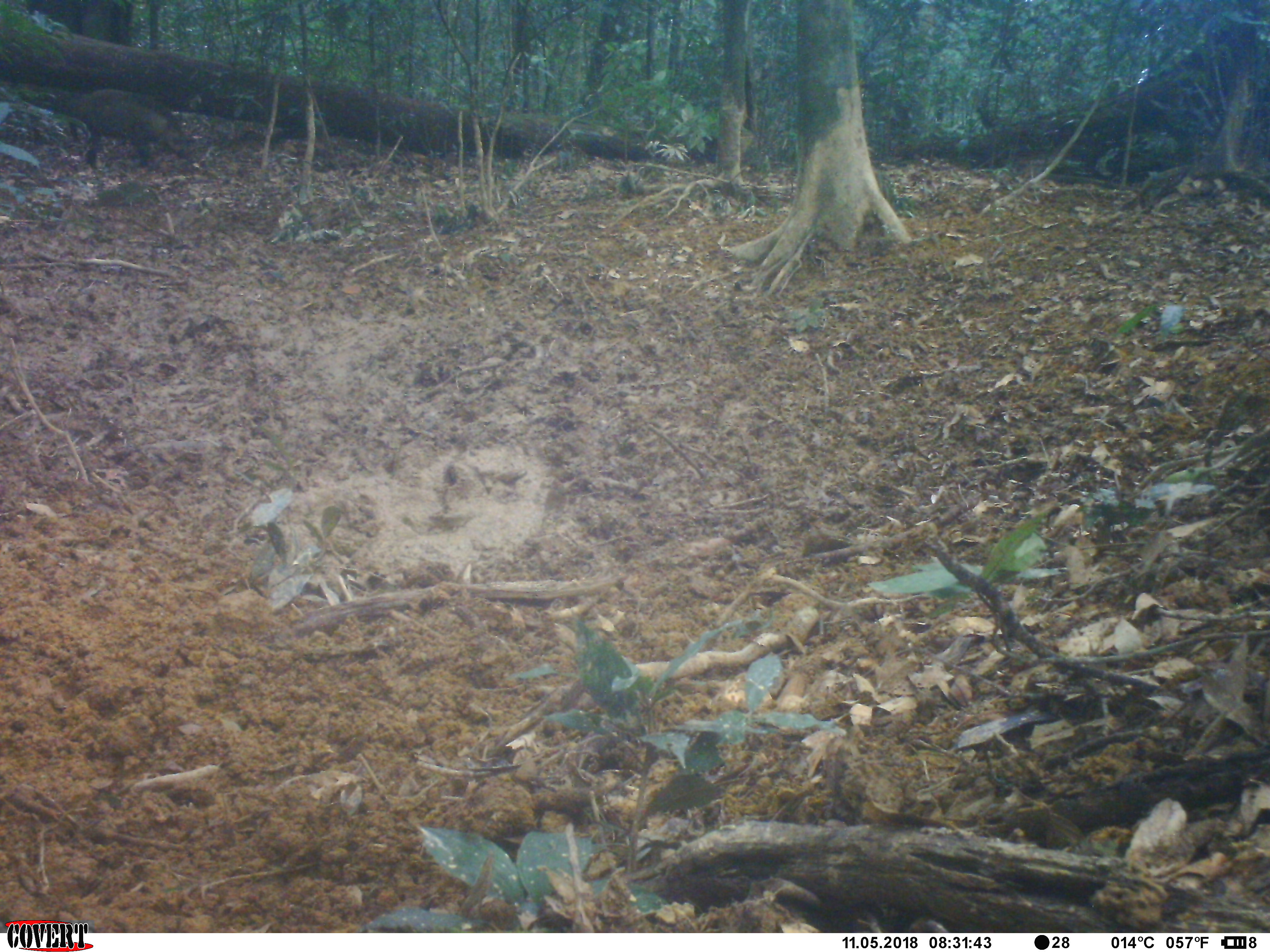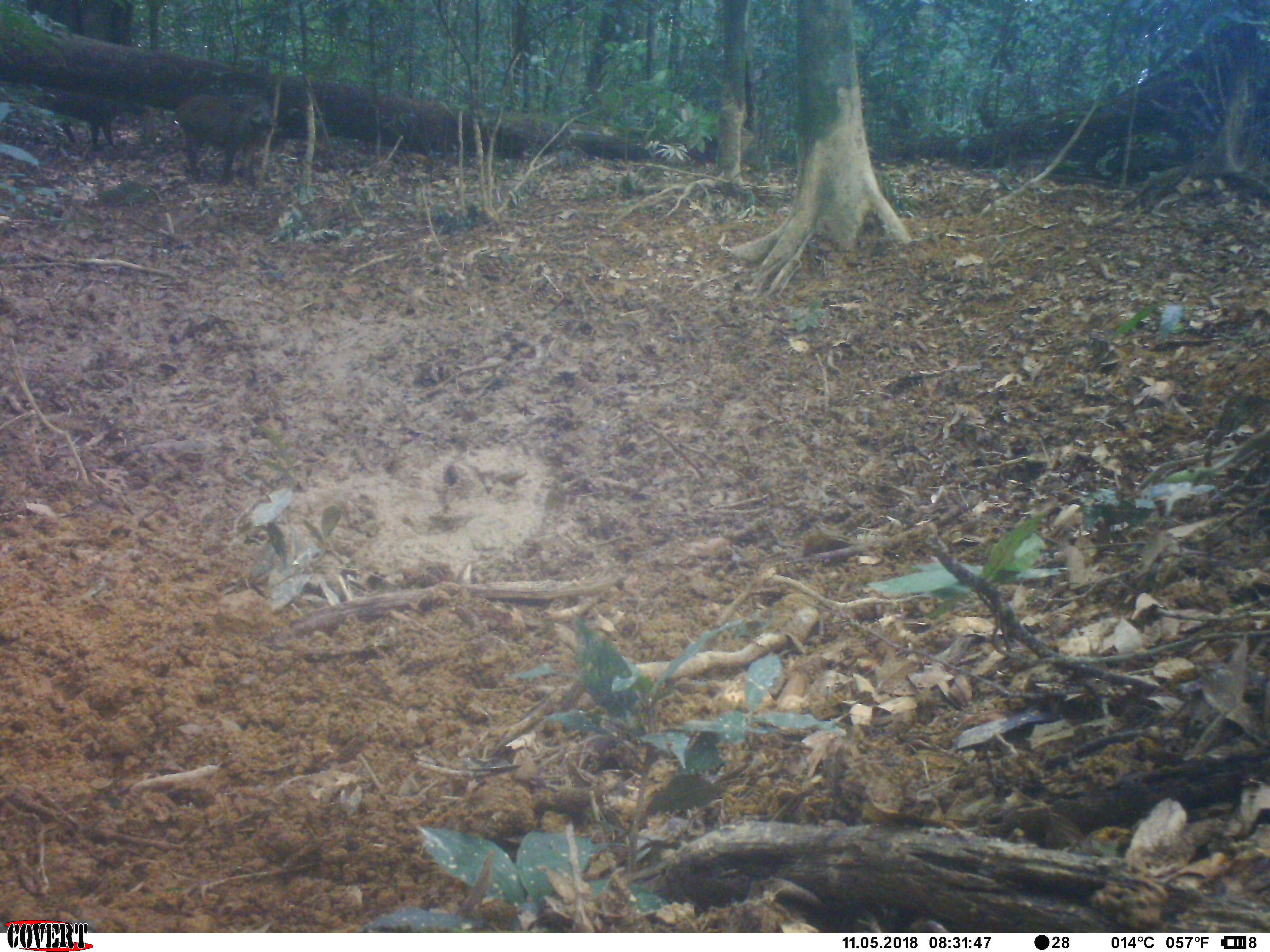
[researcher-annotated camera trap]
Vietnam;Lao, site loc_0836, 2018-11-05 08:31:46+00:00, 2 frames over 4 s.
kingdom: Animalia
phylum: Chordata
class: Mammalia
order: Artiodactyla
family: Suidae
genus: Sus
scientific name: Sus scrofa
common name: eurasian wild pig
Eurasian wild pig (Sus scrofa). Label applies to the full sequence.